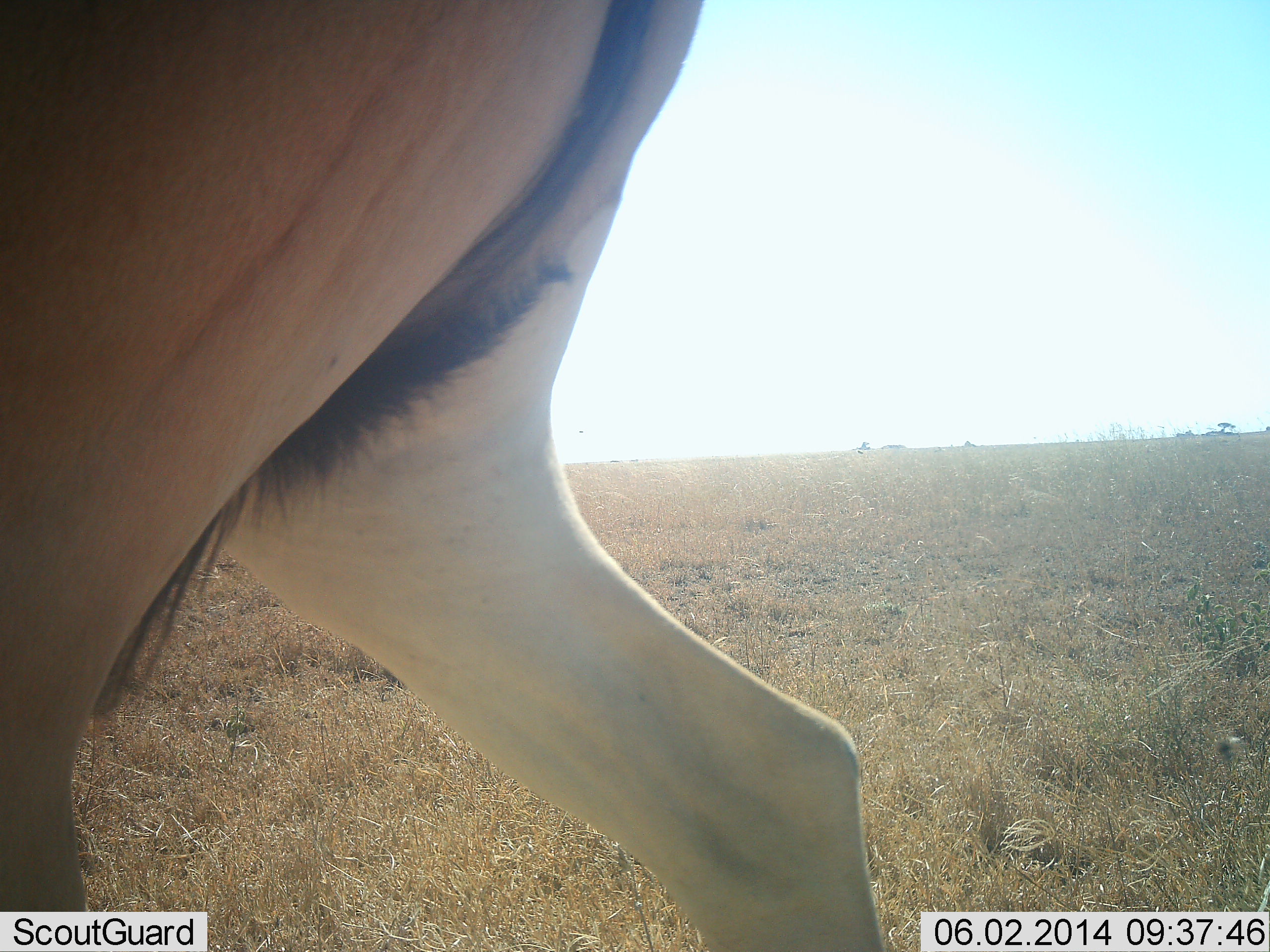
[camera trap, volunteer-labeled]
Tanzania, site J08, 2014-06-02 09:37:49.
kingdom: Animalia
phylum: Chordata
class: Mammalia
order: Artiodactyla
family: Bovidae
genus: Alcelaphus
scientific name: Alcelaphus buselaphus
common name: hartebeest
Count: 1.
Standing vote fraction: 21%.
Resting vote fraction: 0%.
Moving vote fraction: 82%.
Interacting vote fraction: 0%.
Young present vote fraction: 0%.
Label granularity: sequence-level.